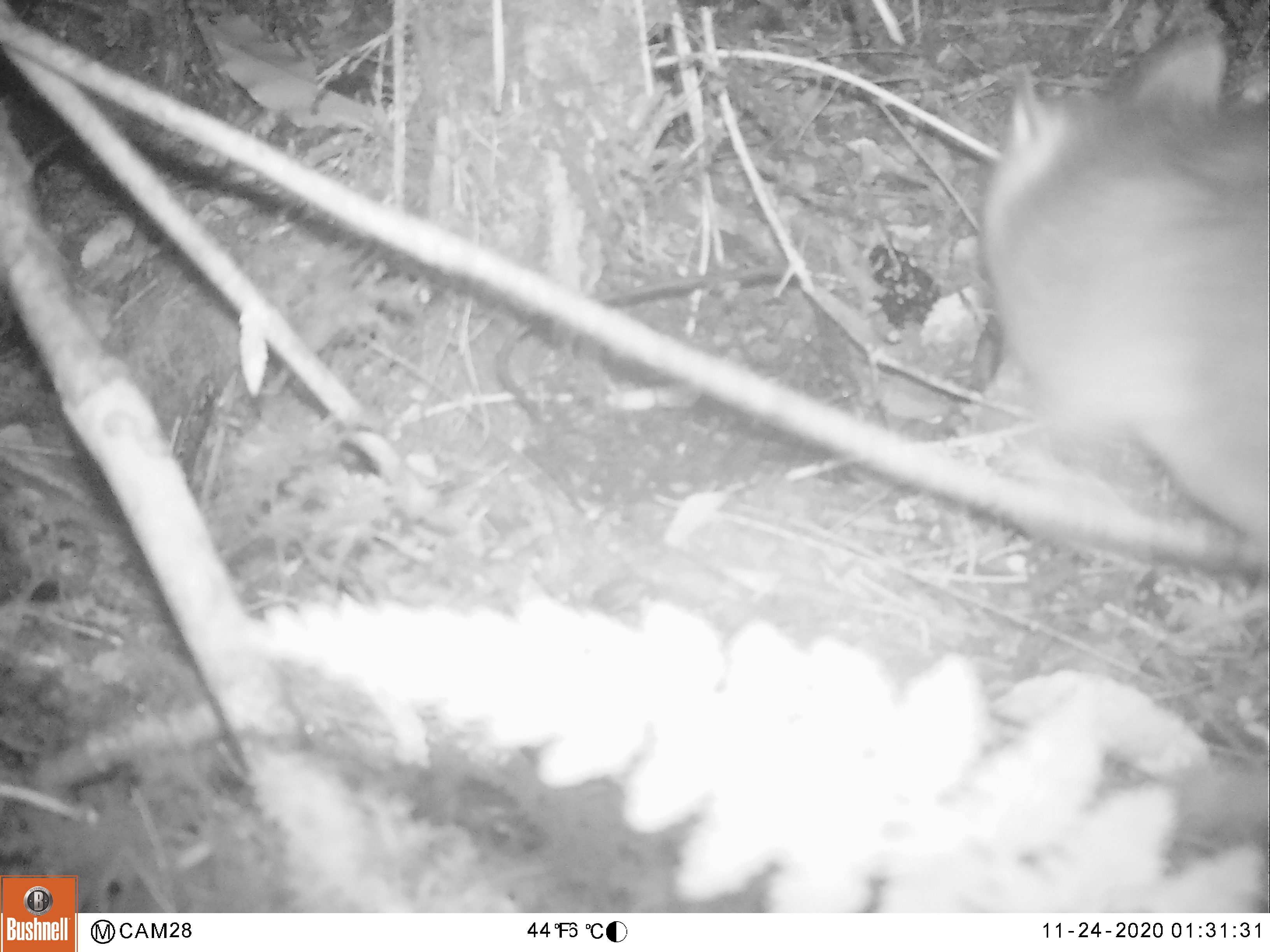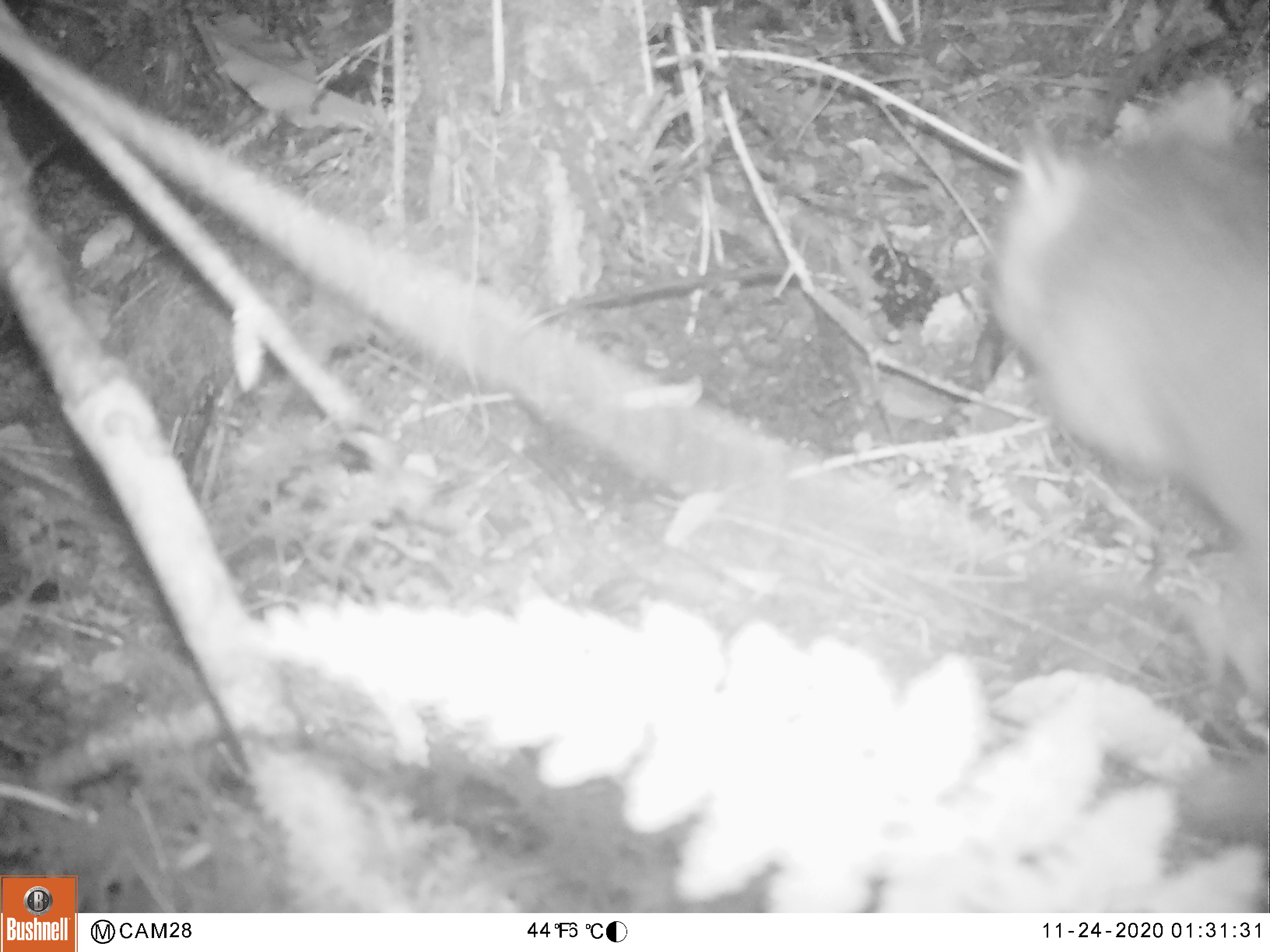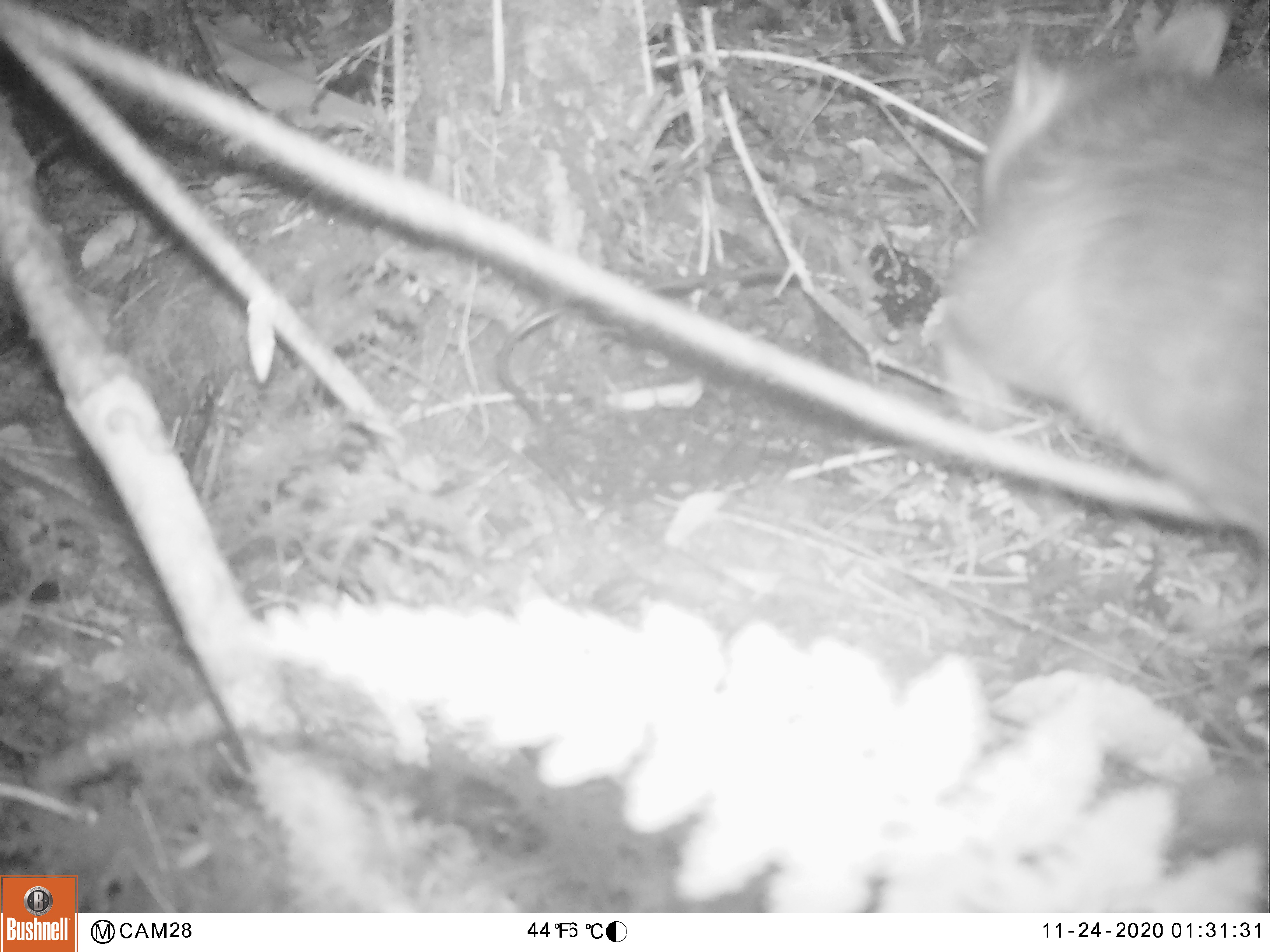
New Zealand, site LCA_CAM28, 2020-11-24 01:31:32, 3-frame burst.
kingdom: Animalia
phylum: Chordata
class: Mammalia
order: Carnivora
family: Mustelidae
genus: Mustela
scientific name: Mustela erminea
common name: stoat